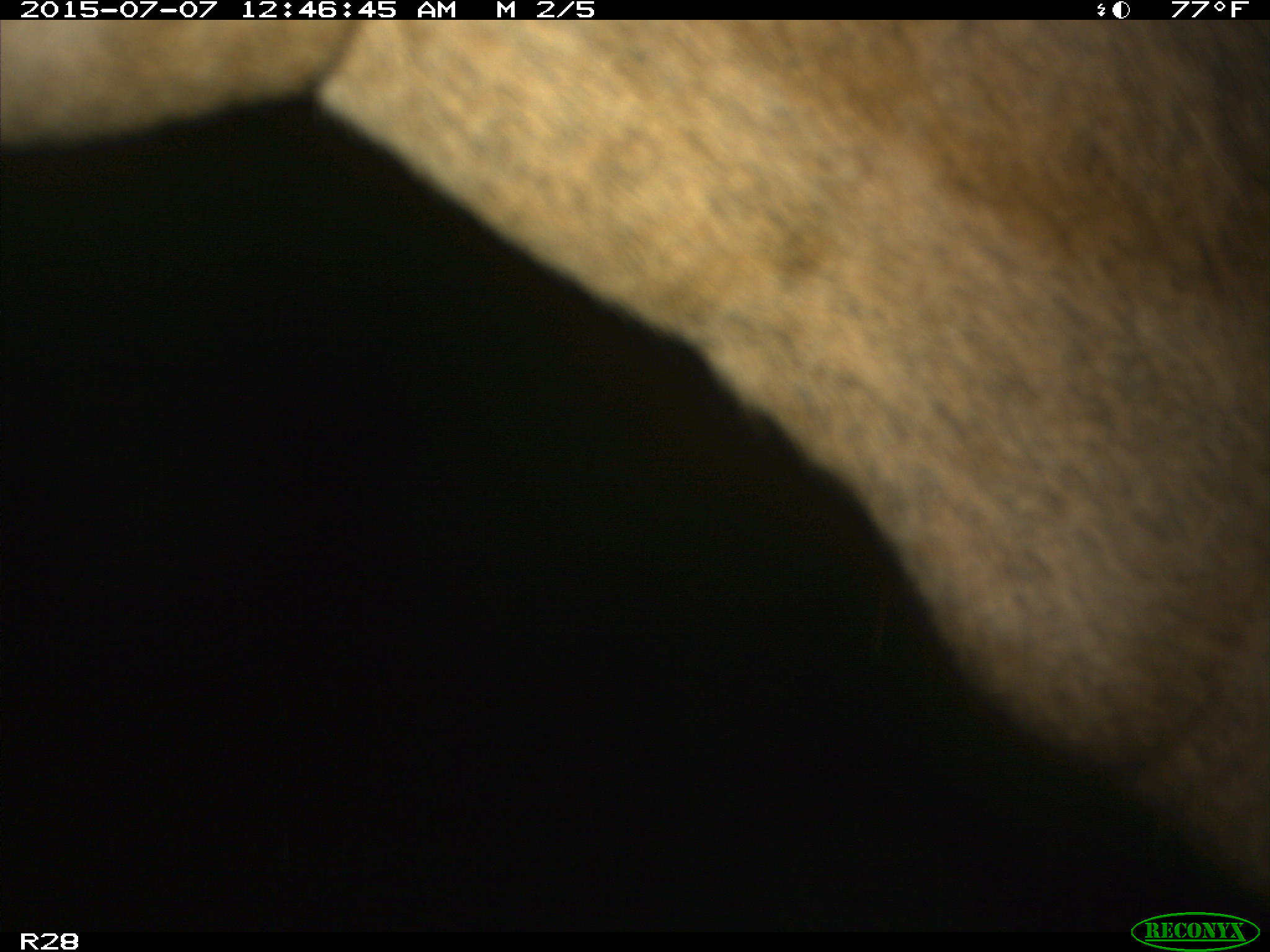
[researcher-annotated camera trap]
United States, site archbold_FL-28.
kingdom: Animalia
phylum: Chordata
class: Mammalia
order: Artiodactyla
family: Bovidae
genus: Bos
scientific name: Bos taurus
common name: domestic cow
Bos taurus (domestic cow).